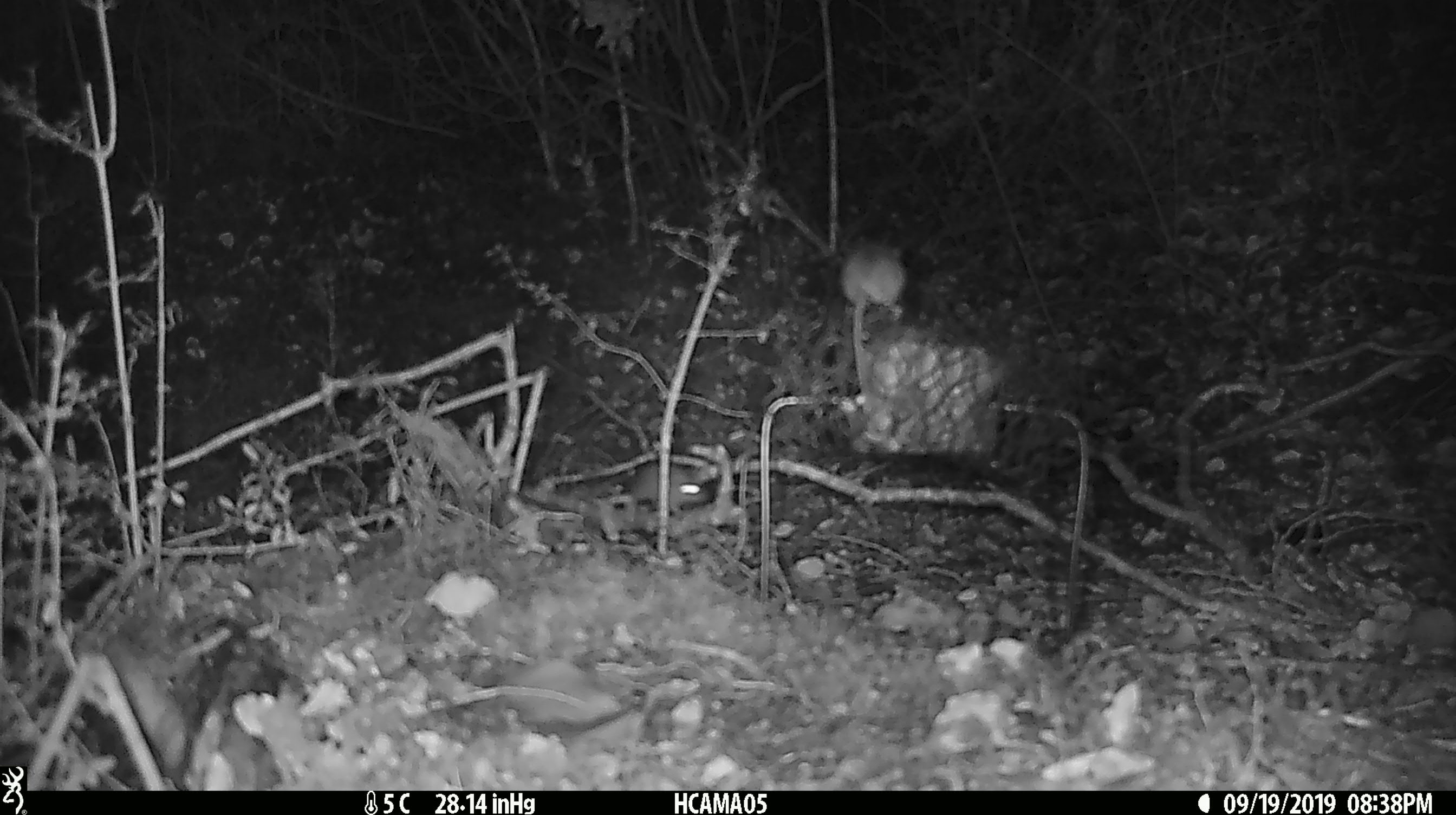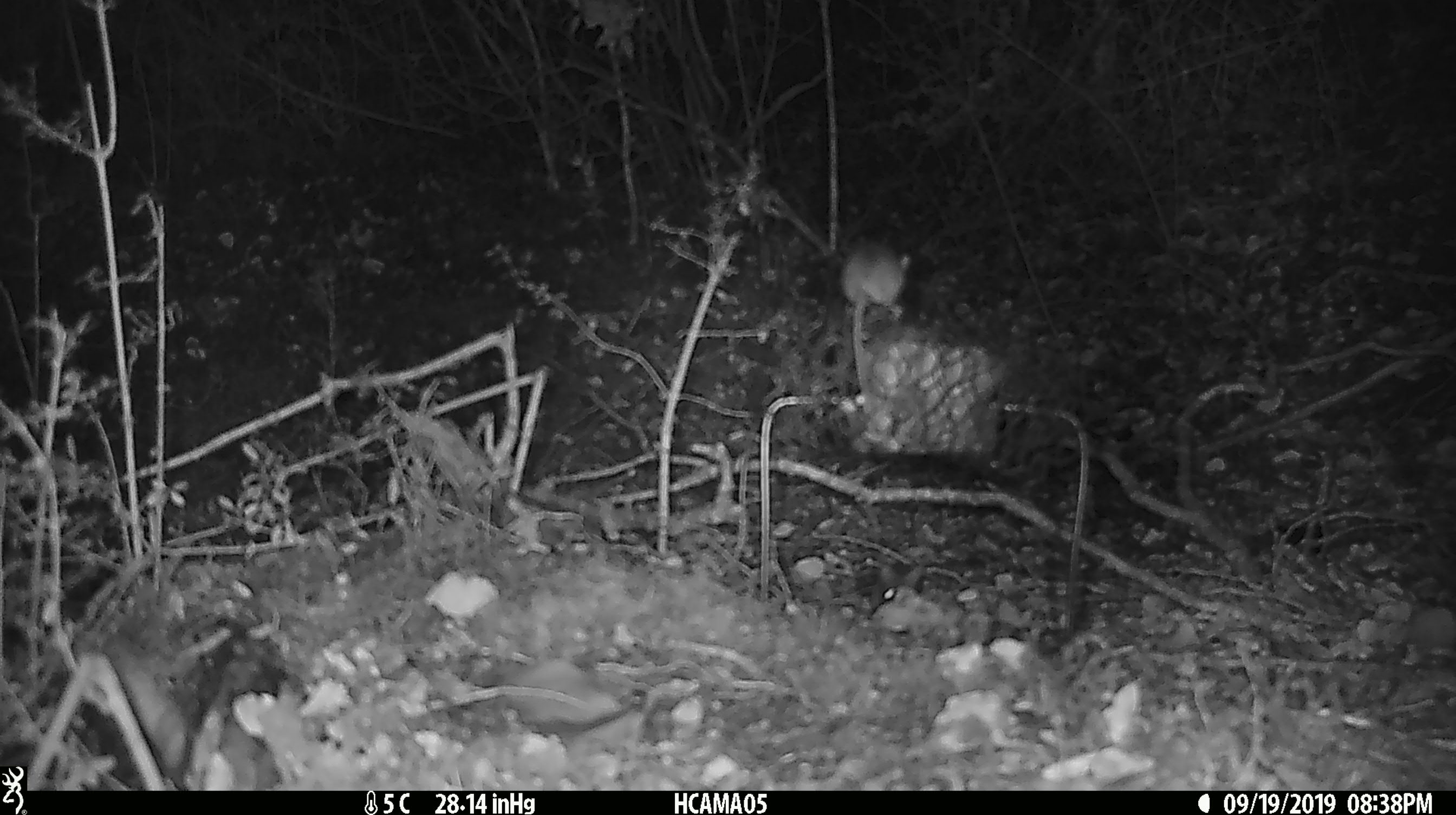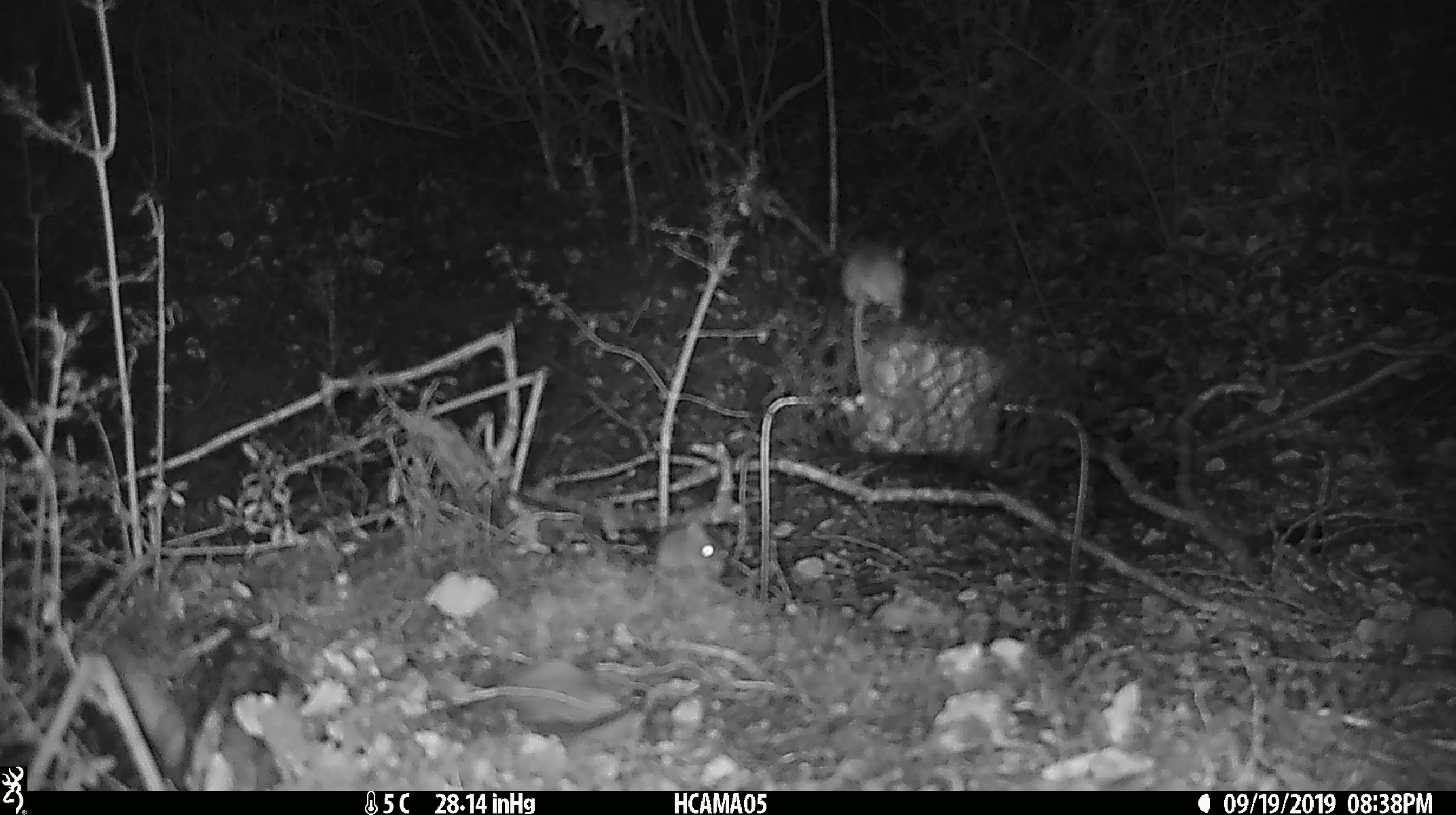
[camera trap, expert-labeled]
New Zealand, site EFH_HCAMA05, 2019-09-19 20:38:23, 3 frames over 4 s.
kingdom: Animalia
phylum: Chordata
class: Mammalia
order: Rodentia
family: Muridae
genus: Mus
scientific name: Mus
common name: mouse